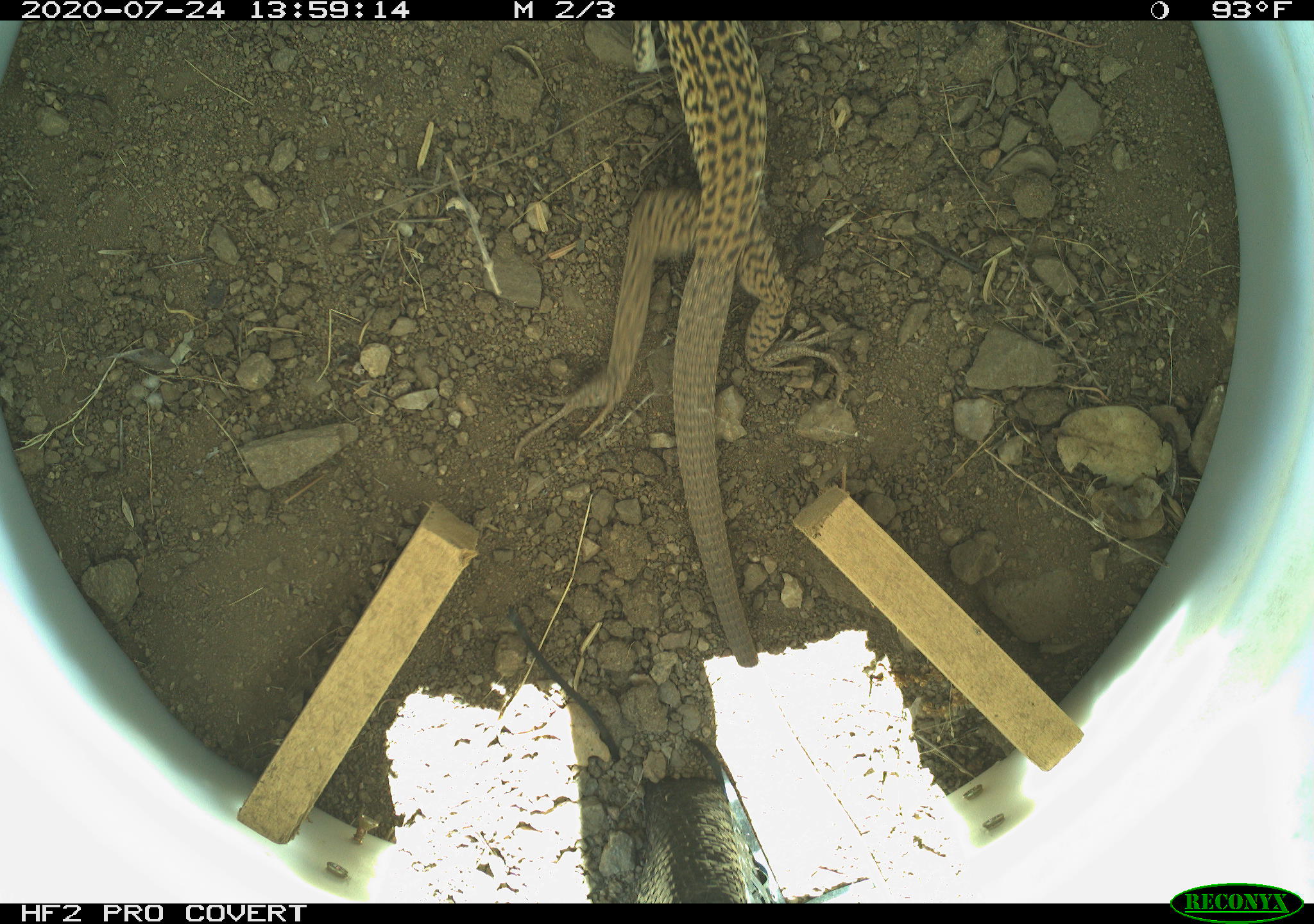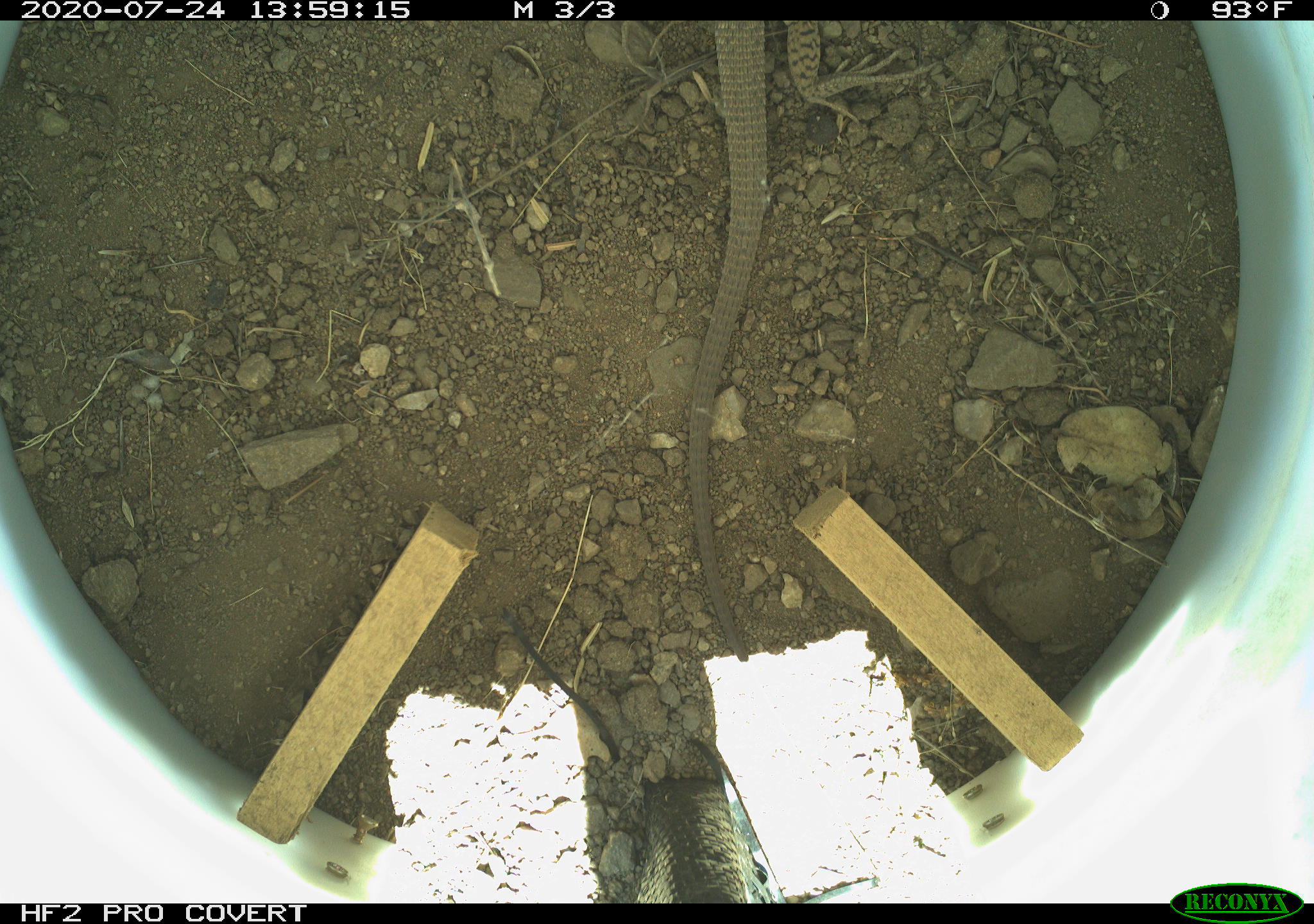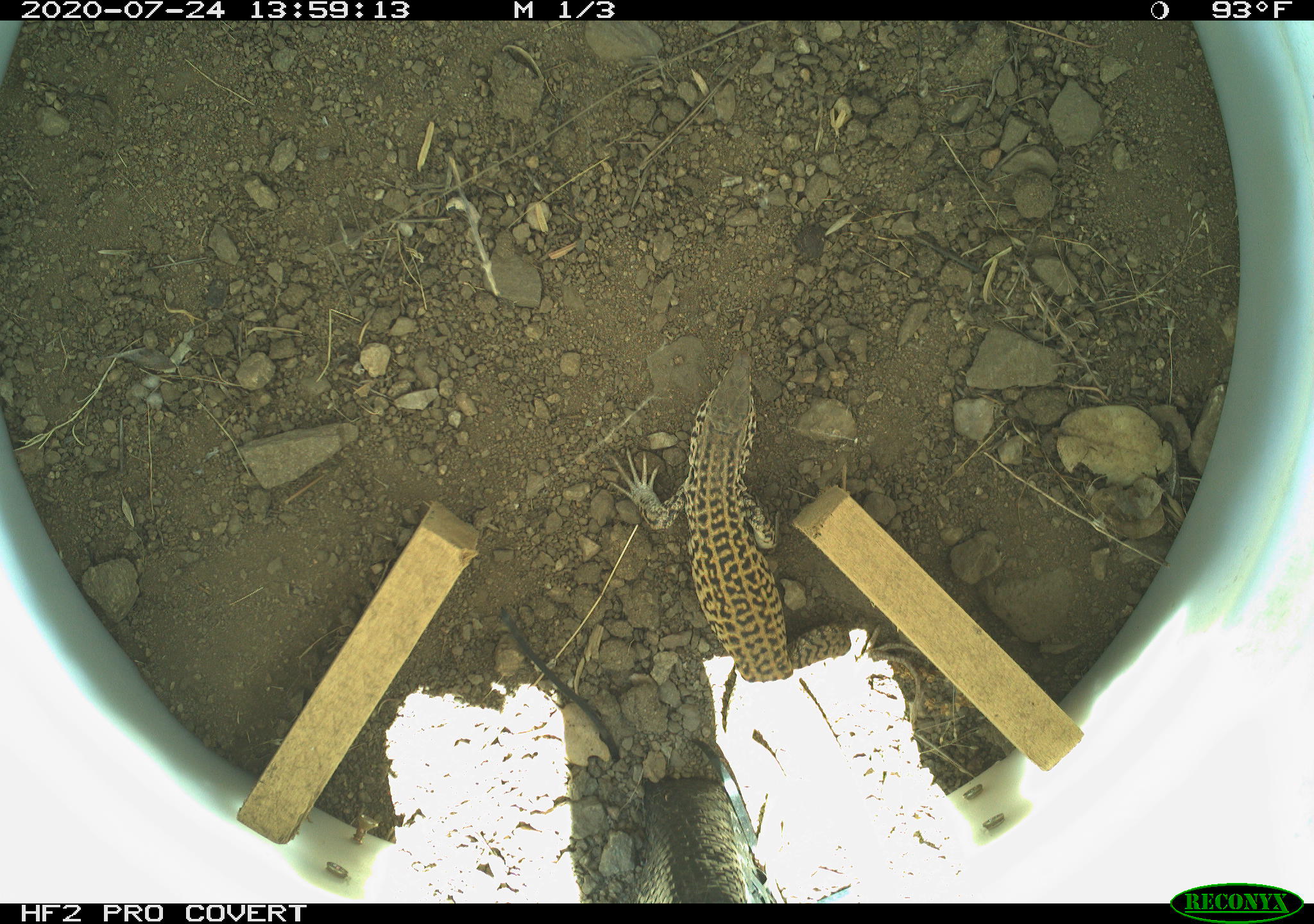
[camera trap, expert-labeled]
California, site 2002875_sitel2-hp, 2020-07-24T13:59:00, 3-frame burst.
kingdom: Animalia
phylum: Chordata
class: Reptilia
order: Squamata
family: Teiidae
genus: Aspidoscelis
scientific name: Aspidoscelis tigris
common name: western whiptail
Western whiptail (Aspidoscelis tigris).